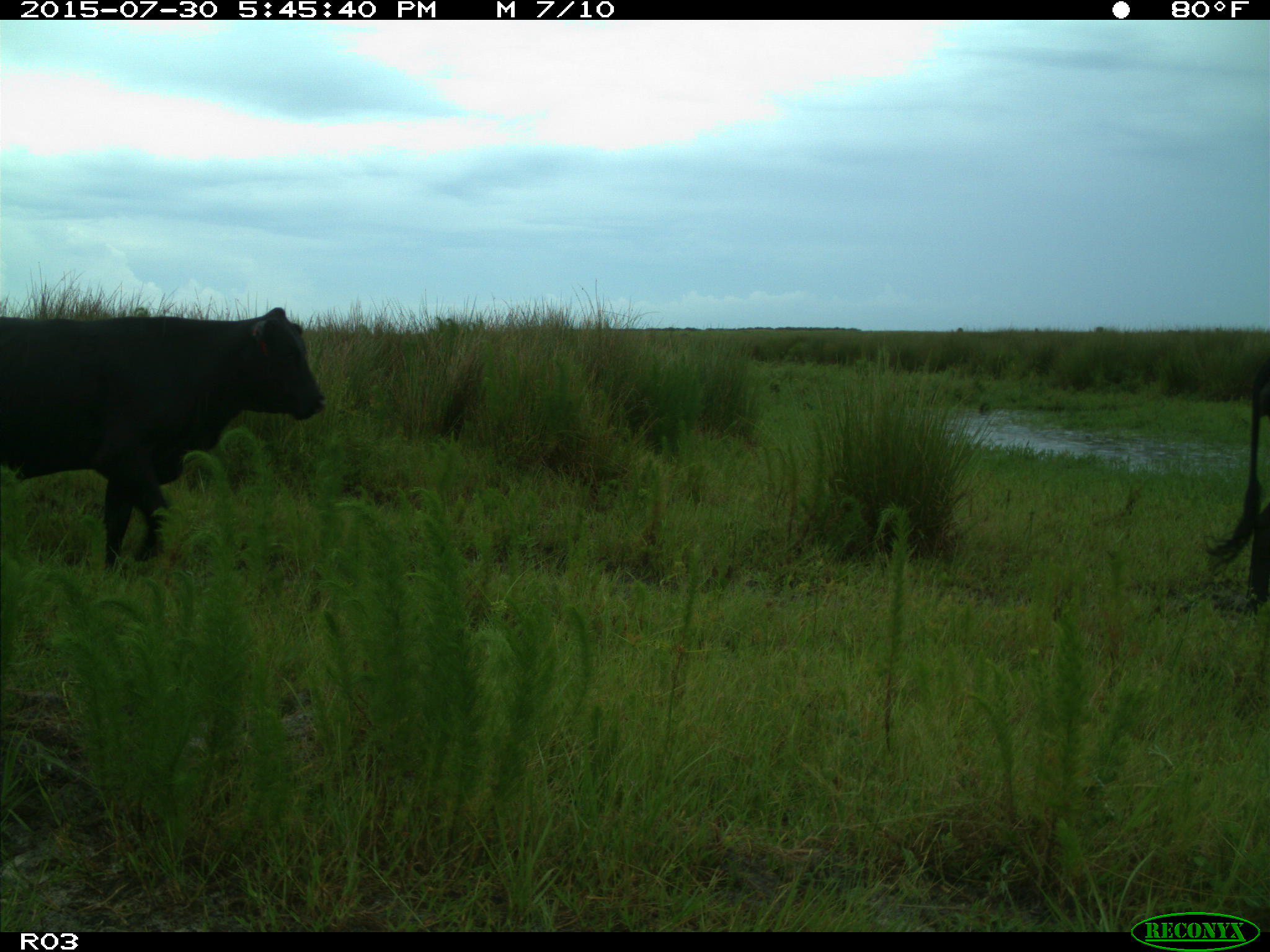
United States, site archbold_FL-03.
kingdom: Animalia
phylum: Chordata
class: Mammalia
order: Artiodactyla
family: Bovidae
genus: Bos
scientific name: Bos taurus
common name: domestic cow